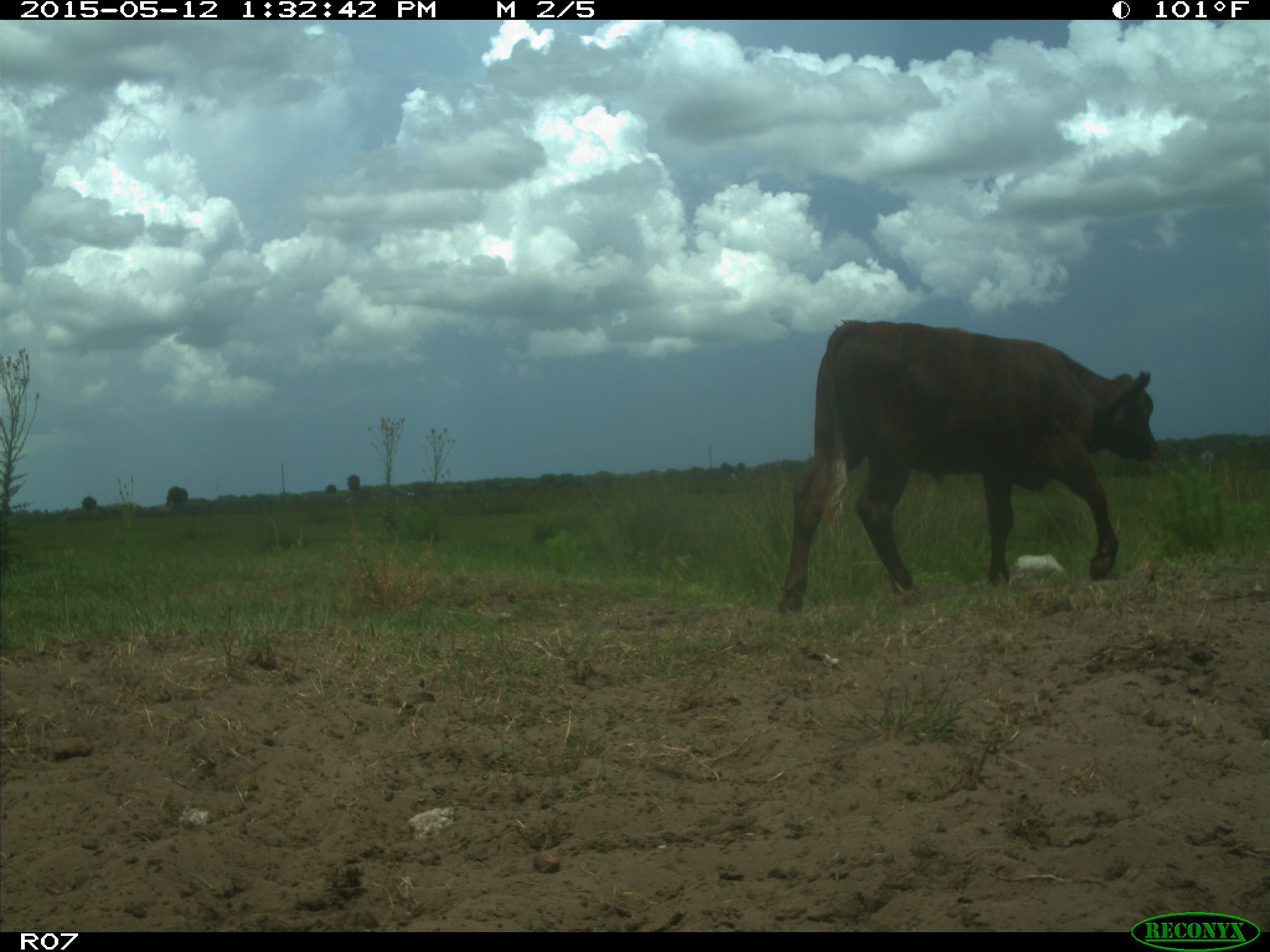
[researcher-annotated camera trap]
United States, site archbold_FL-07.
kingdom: Animalia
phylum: Chordata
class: Mammalia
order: Artiodactyla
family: Bovidae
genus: Bos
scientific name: Bos taurus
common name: domestic cow